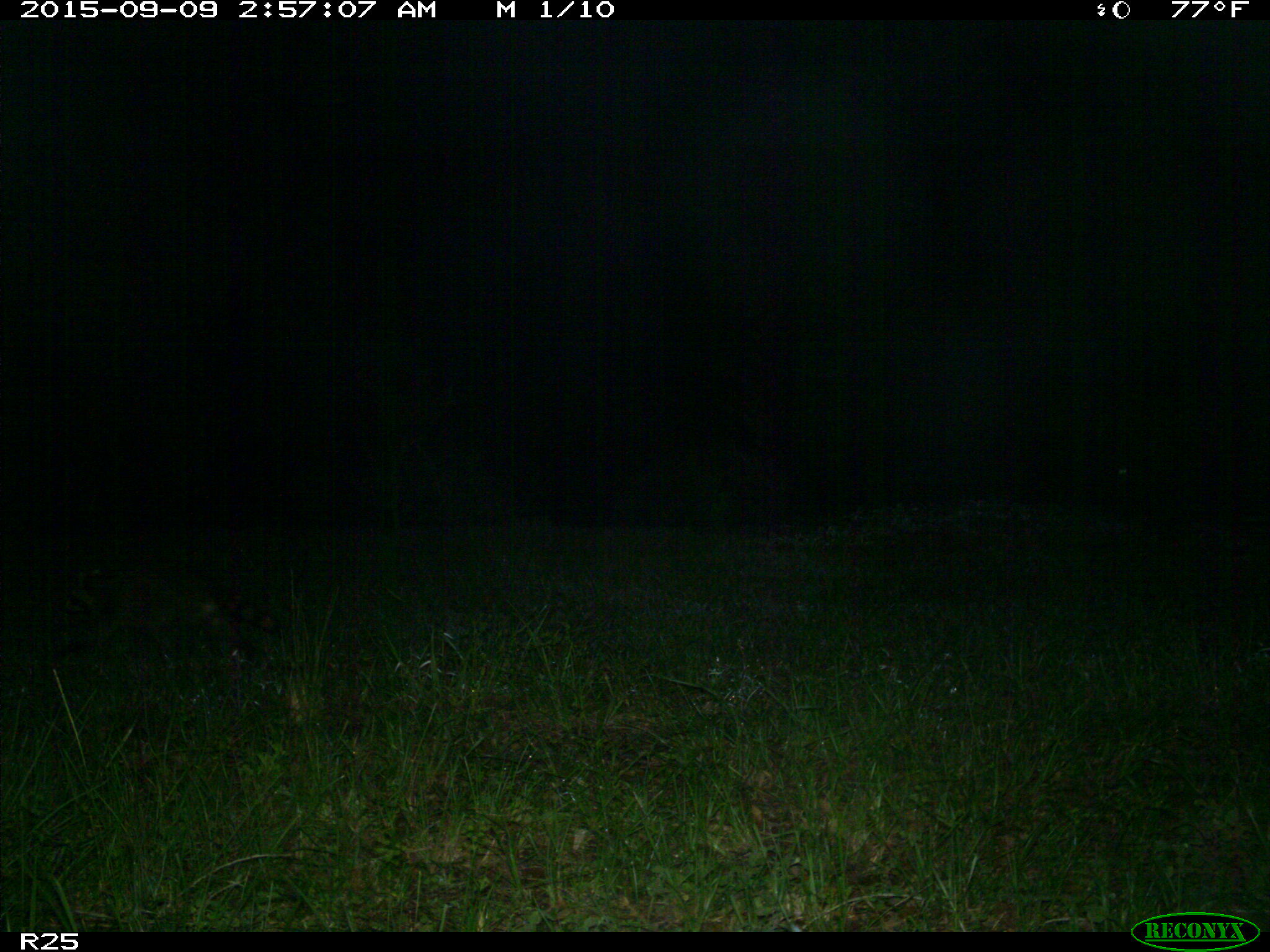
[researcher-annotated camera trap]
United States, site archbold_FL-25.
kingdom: Animalia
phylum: Chordata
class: Mammalia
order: Carnivora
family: Procyonidae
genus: Procyon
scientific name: Procyon lotor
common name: common raccoon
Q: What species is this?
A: Procyon lotor (common raccoon).